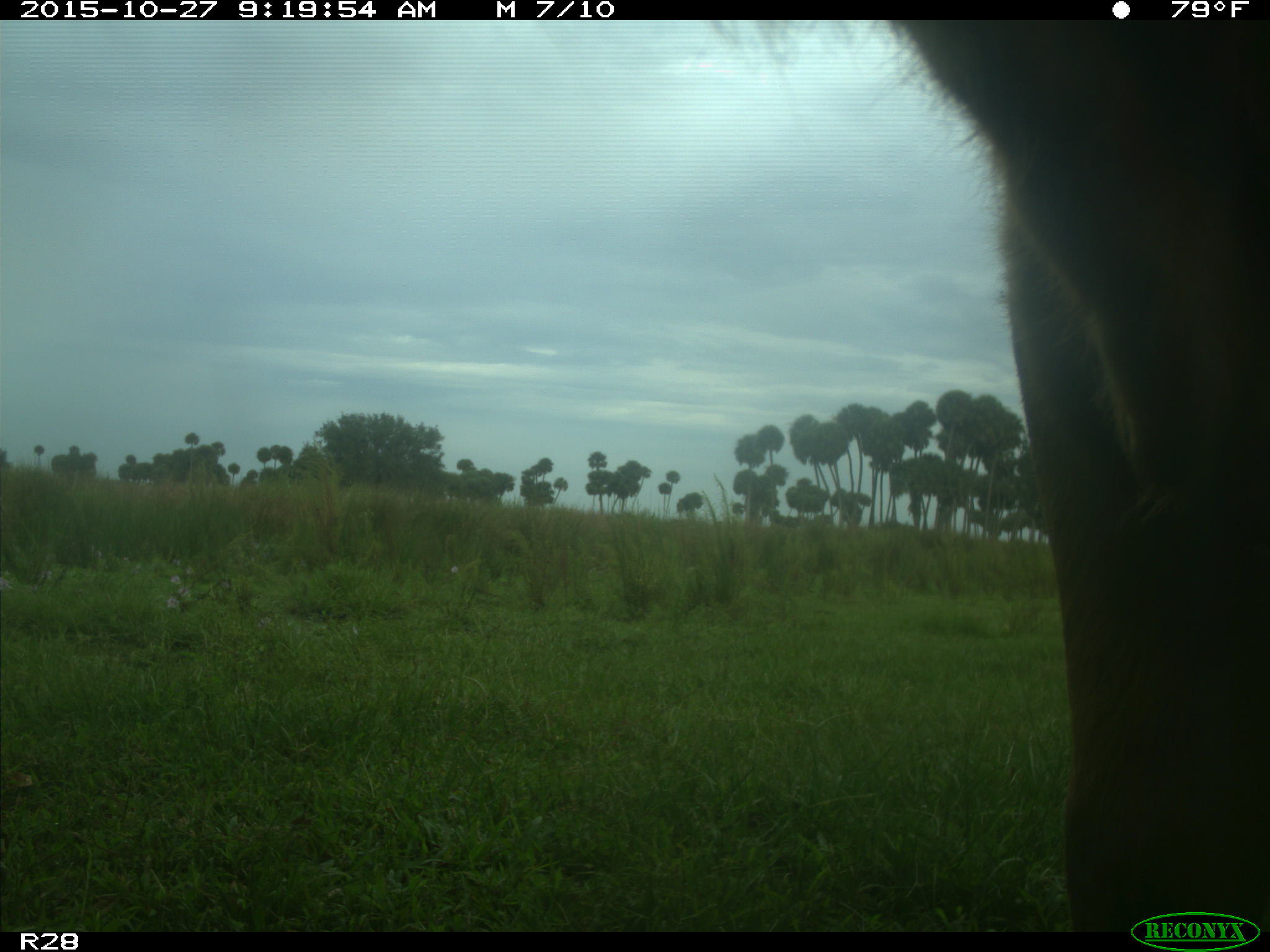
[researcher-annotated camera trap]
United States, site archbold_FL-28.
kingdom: Animalia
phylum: Chordata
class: Mammalia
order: Artiodactyla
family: Bovidae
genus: Bos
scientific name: Bos taurus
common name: domestic cow